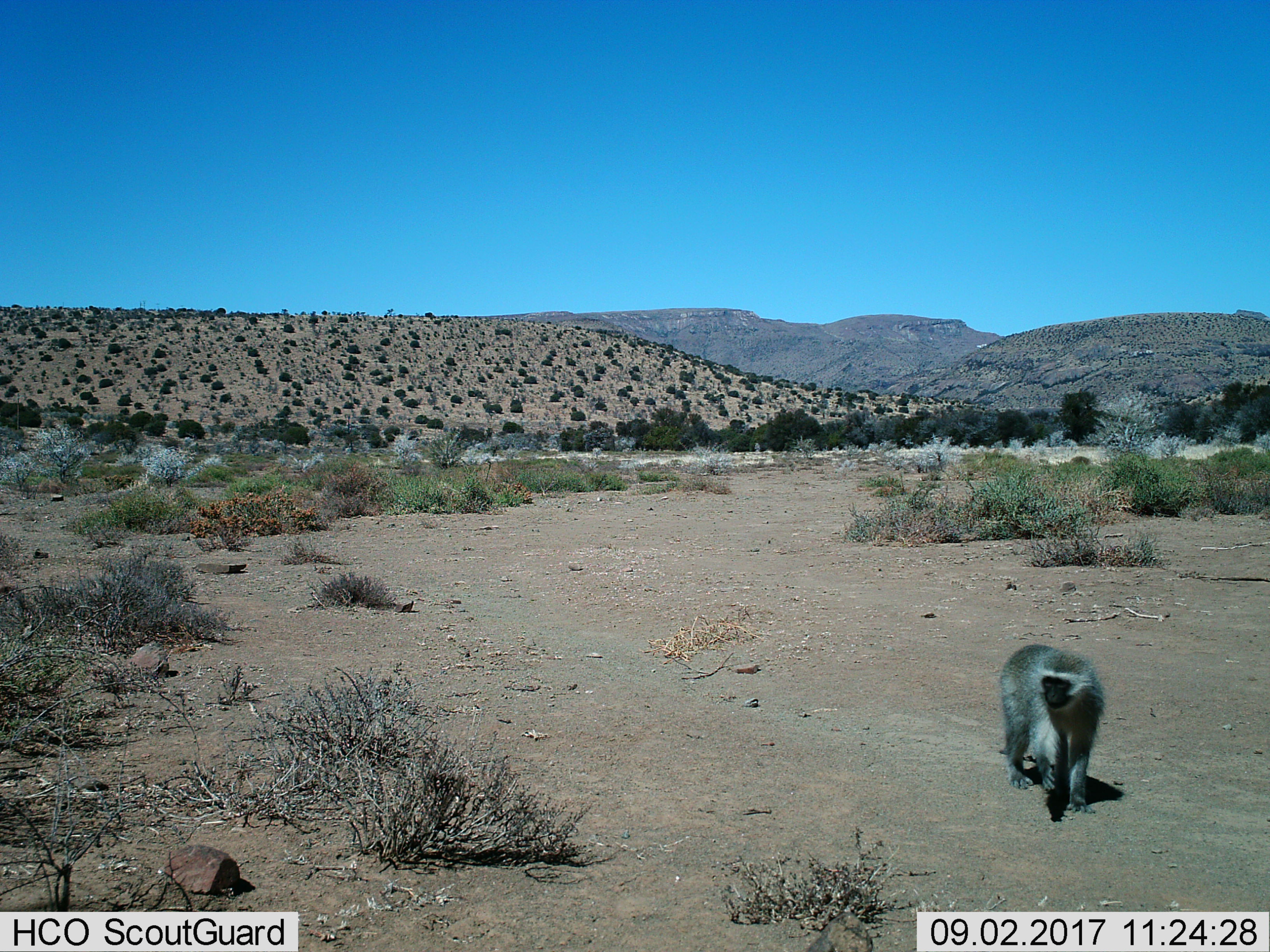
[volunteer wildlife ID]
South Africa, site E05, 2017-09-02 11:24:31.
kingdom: Animalia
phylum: Chordata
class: Mammalia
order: Primates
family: Cercopithecidae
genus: Chlorocebus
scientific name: Chlorocebus pygerythrus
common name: vervet monkey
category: monkeyvervet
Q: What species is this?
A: Monkeyvervet (vervet monkey) (Chlorocebus pygerythrus).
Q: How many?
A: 1.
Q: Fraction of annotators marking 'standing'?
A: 40%.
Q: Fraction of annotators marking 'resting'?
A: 0%.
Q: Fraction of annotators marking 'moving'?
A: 70%.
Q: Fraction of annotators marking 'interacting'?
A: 0%.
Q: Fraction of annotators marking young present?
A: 0%.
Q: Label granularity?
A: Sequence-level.